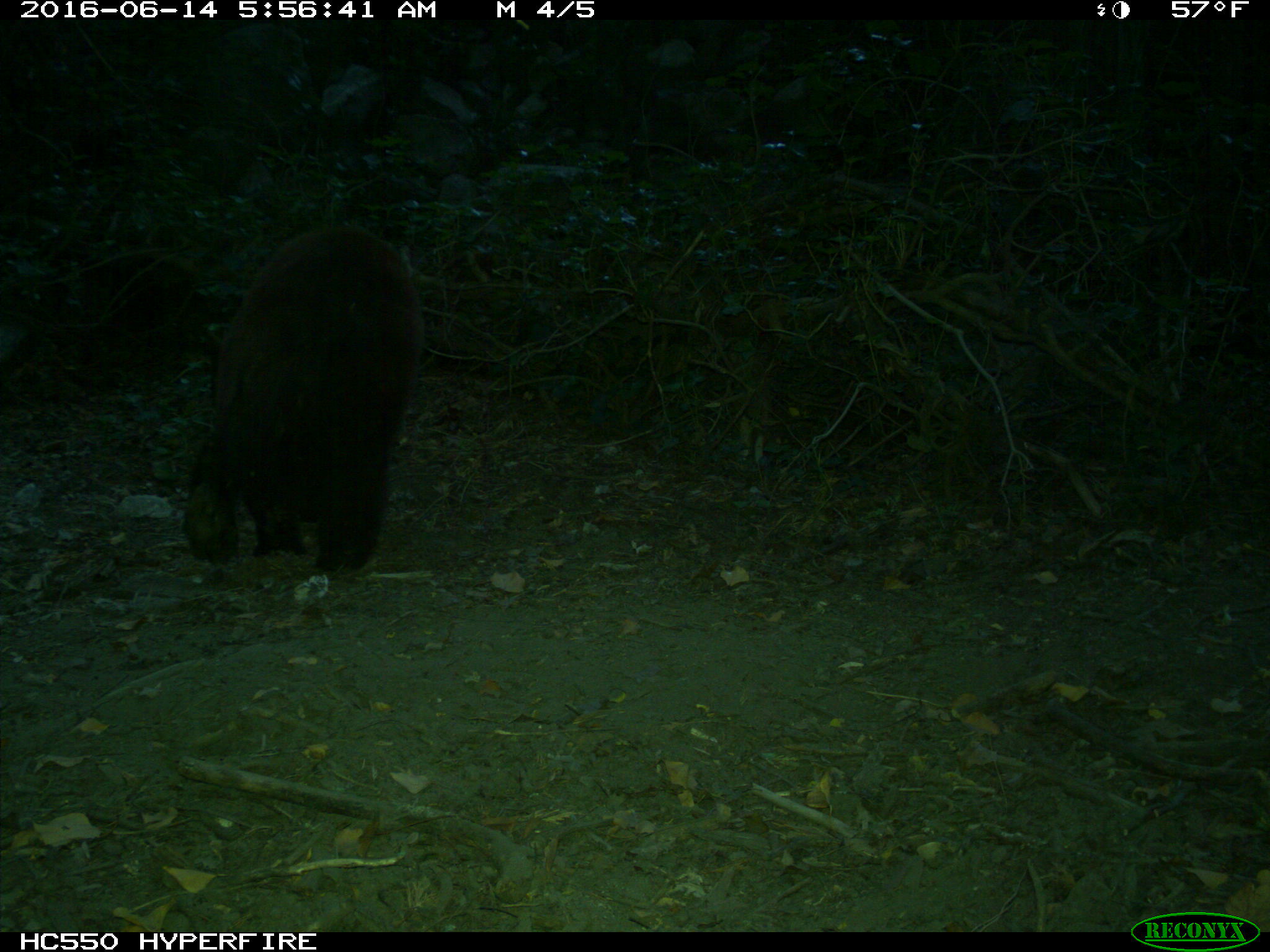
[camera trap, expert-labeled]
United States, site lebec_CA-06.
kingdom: Animalia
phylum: Chordata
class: Mammalia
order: Carnivora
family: Ursidae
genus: Ursus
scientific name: Ursus americanus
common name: american black bear